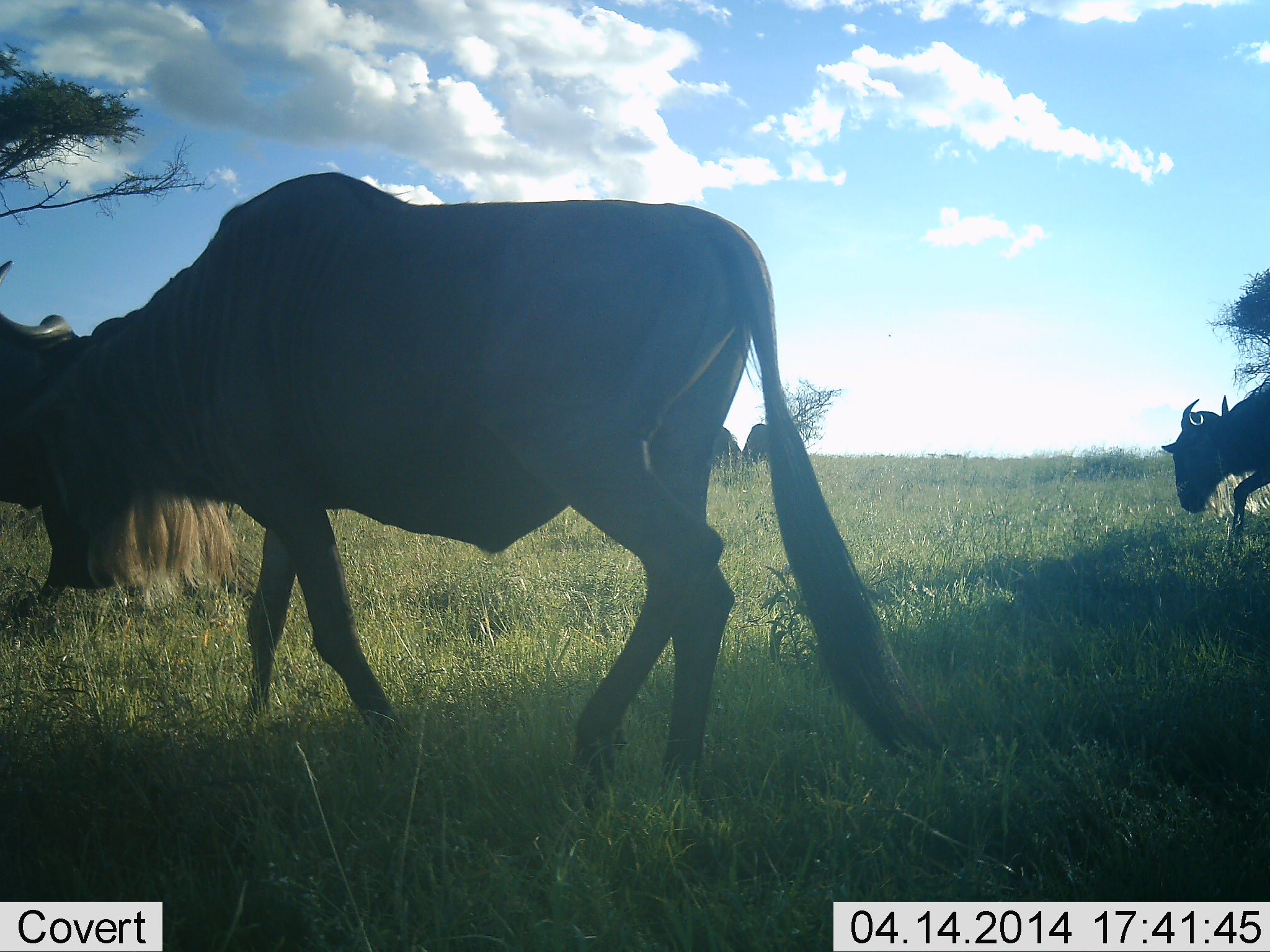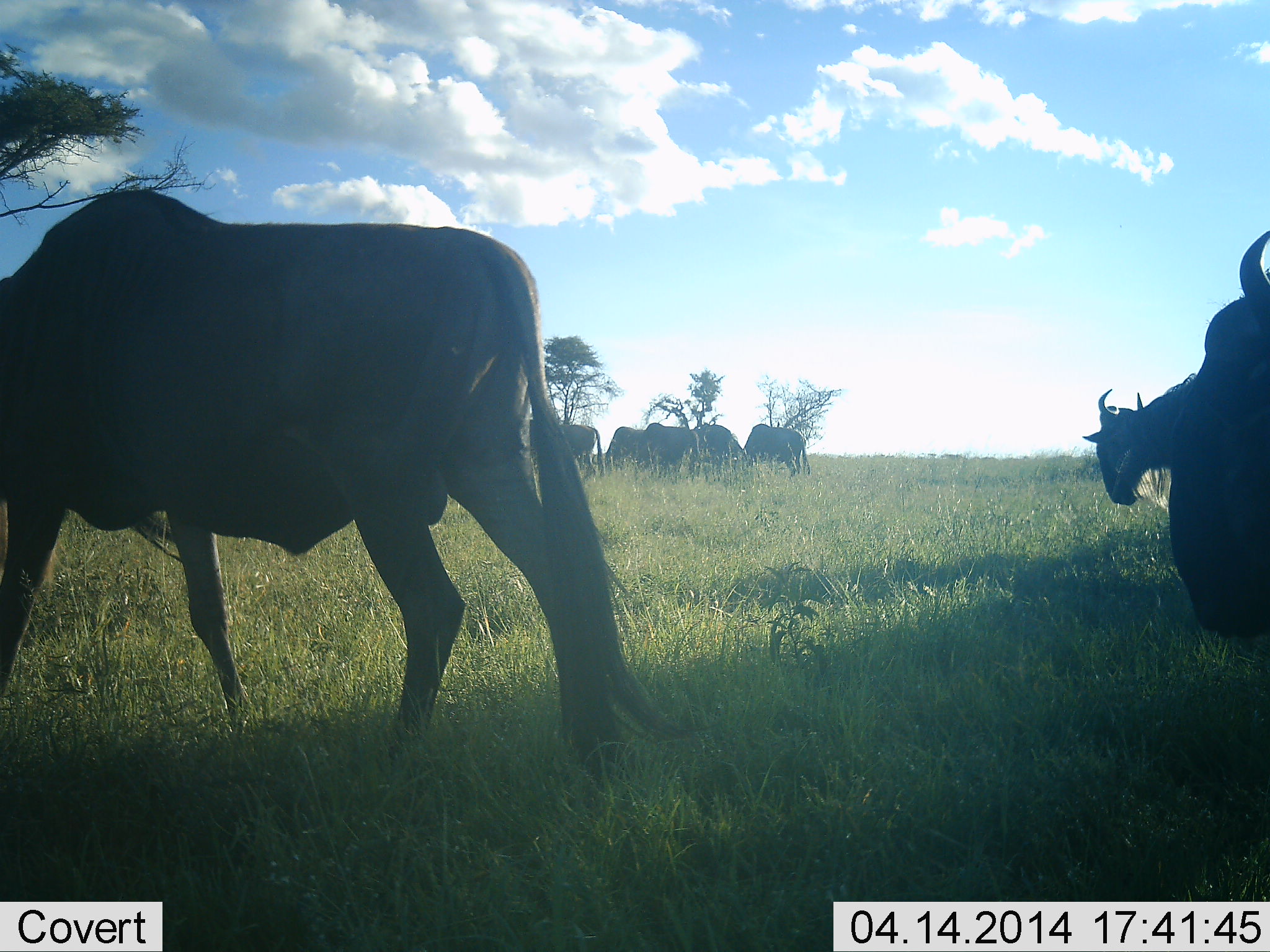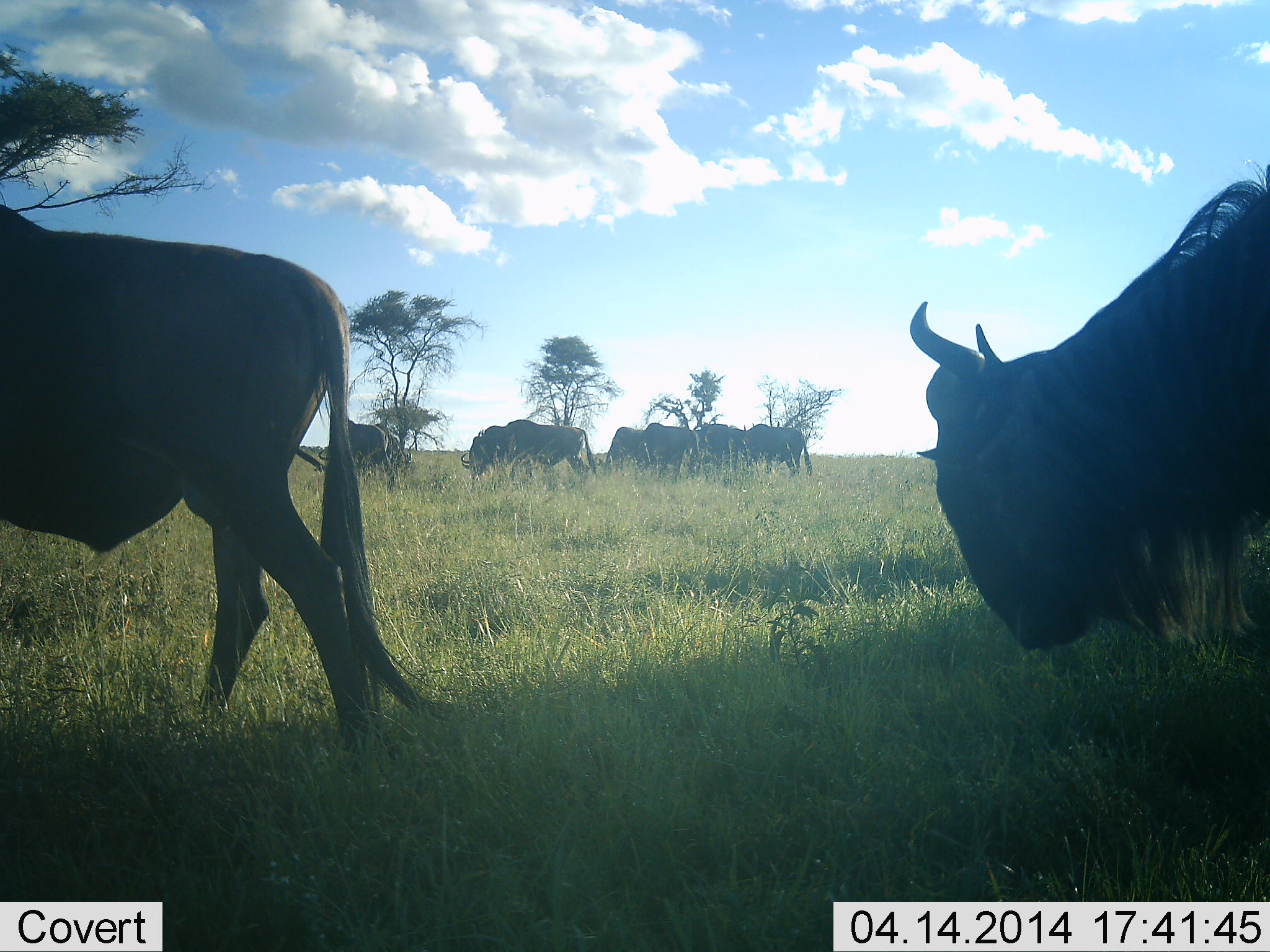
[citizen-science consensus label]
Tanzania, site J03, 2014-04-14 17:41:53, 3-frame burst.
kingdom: Animalia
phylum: Chordata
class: Mammalia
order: Artiodactyla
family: Bovidae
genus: Connochaetes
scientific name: Connochaetes taurinus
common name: blue wildebeest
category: wildebeest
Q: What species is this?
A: Wildebeest (blue wildebeest) (Connochaetes taurinus).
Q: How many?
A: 10.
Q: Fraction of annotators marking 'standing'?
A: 30%.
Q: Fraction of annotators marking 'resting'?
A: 0%.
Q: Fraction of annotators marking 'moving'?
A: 100%.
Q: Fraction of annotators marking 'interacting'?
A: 0%.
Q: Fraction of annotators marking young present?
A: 0%.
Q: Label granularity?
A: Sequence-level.